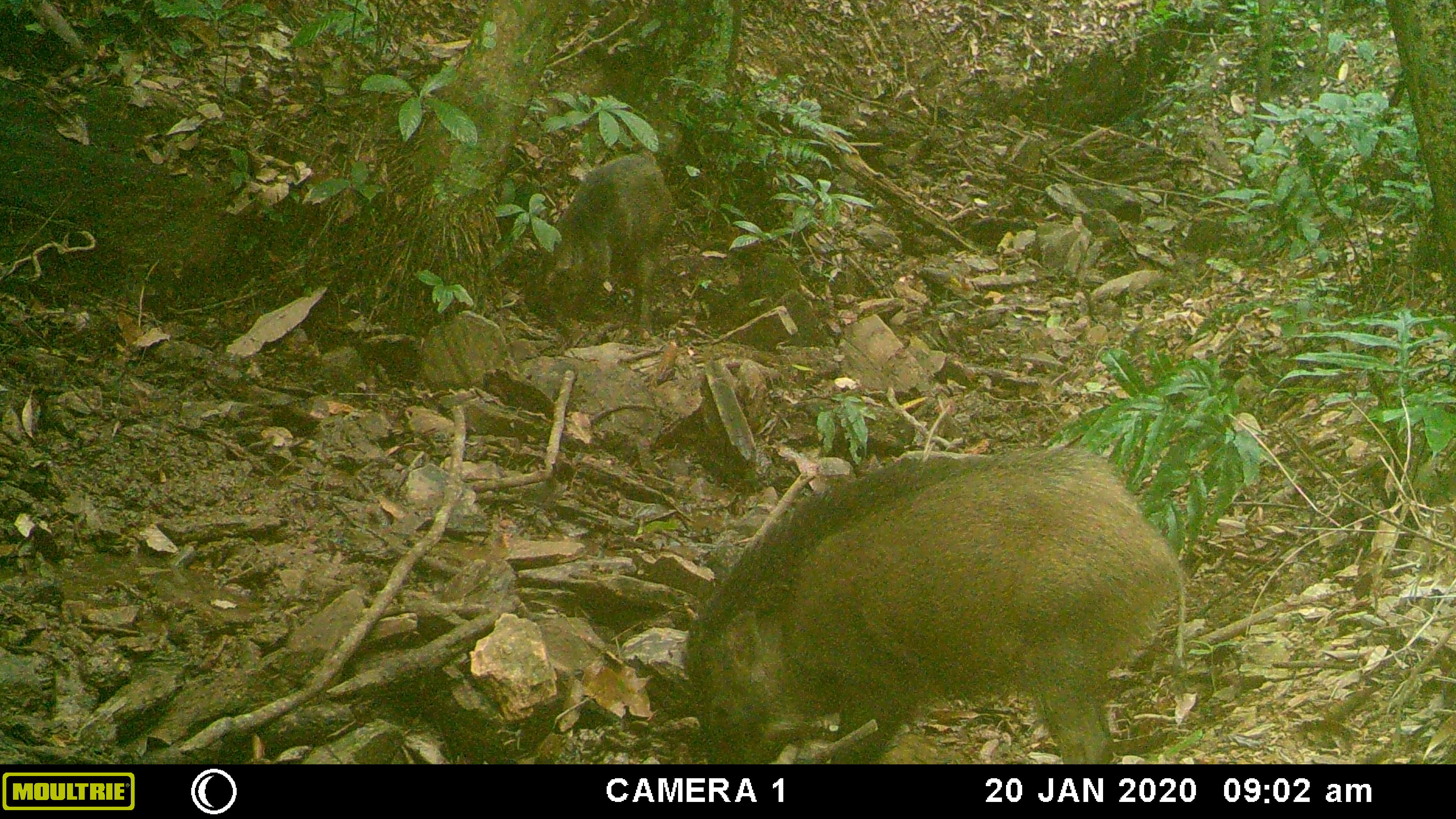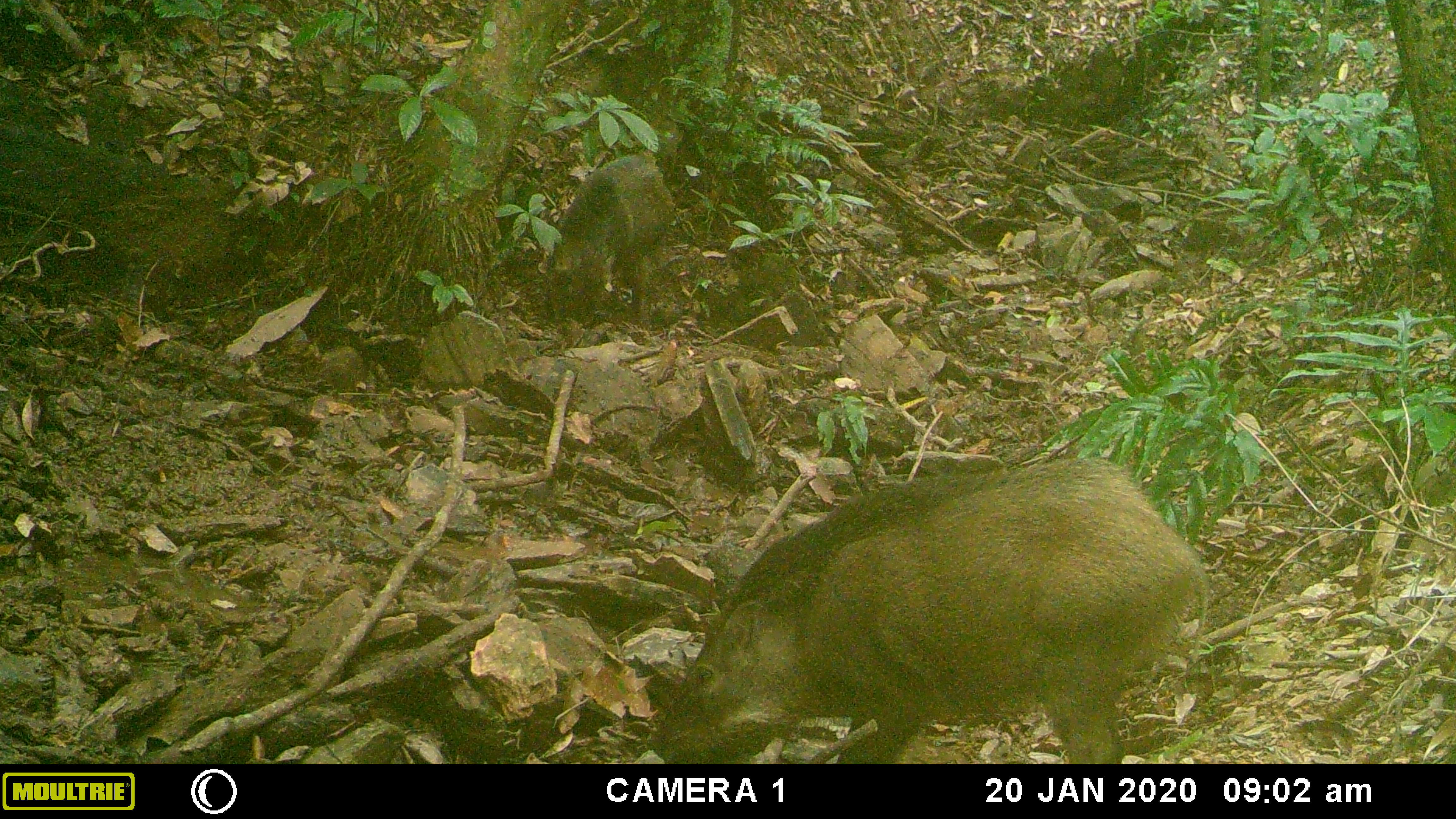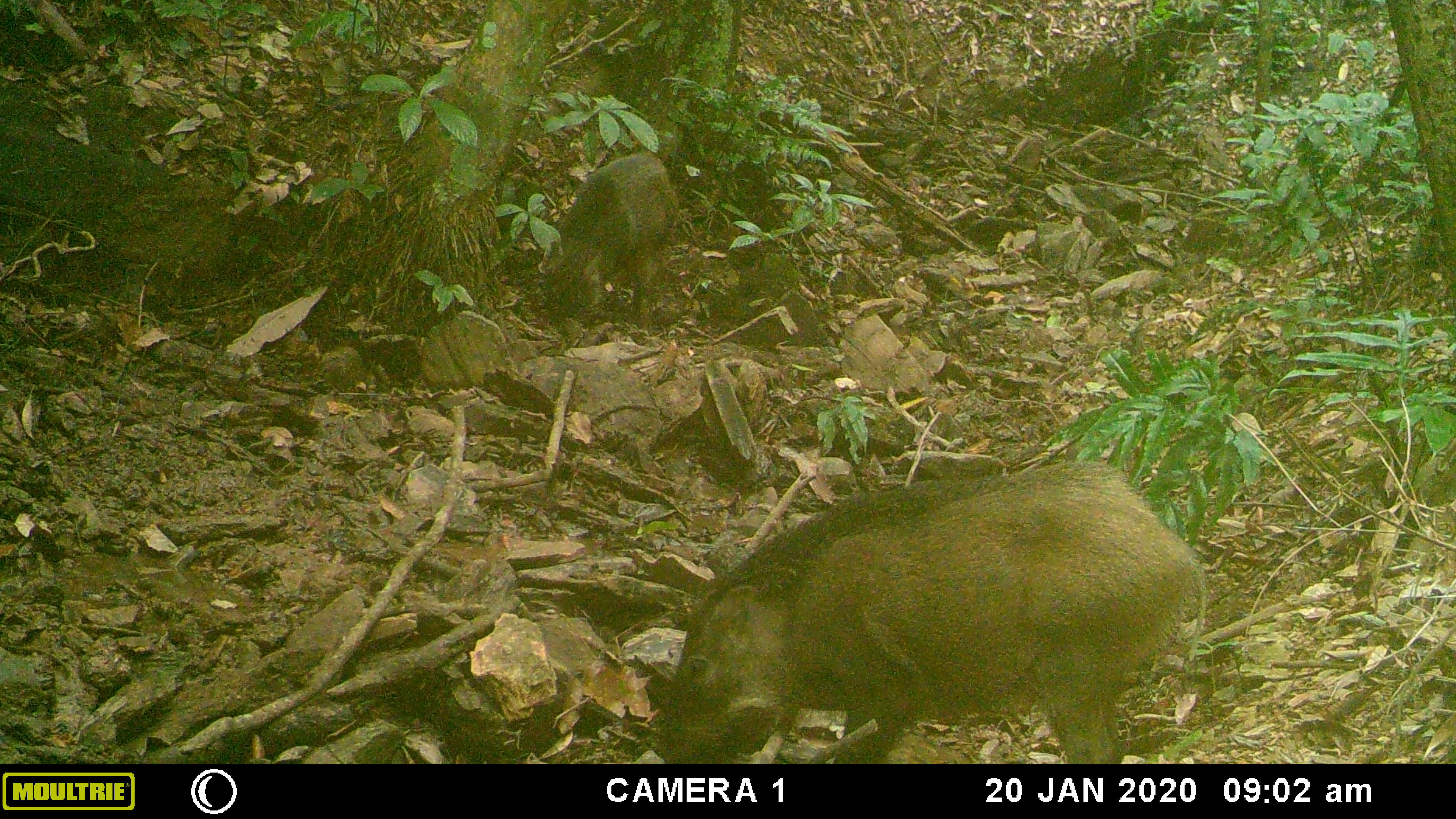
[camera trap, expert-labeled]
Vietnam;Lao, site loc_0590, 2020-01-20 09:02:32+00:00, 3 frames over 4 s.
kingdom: Animalia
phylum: Chordata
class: Mammalia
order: Artiodactyla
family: Suidae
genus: Sus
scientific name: Sus scrofa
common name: eurasian wild pig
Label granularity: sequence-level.